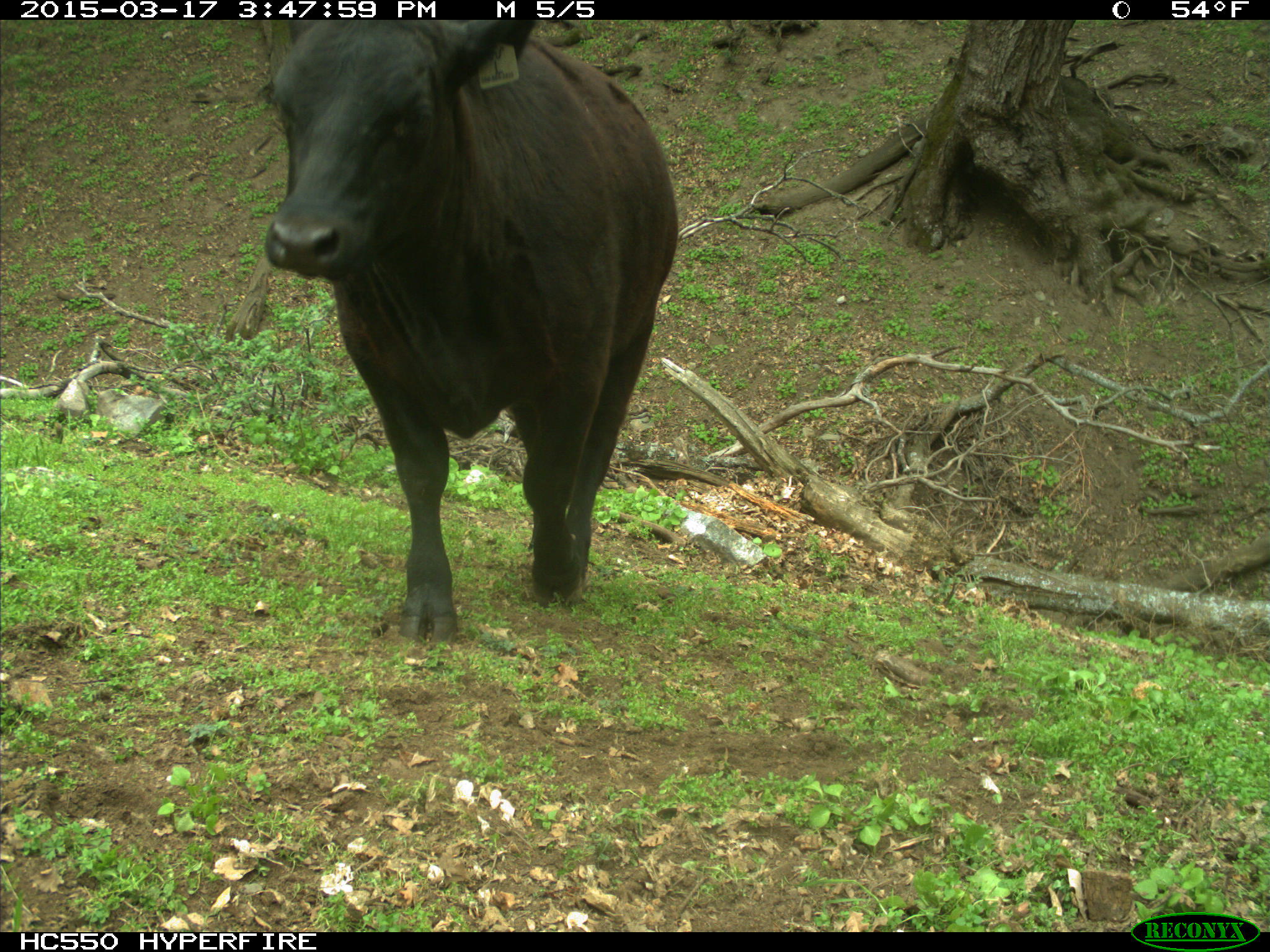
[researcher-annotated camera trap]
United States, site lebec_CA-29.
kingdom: Animalia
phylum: Chordata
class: Mammalia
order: Artiodactyla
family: Bovidae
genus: Bos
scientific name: Bos taurus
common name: domestic cow